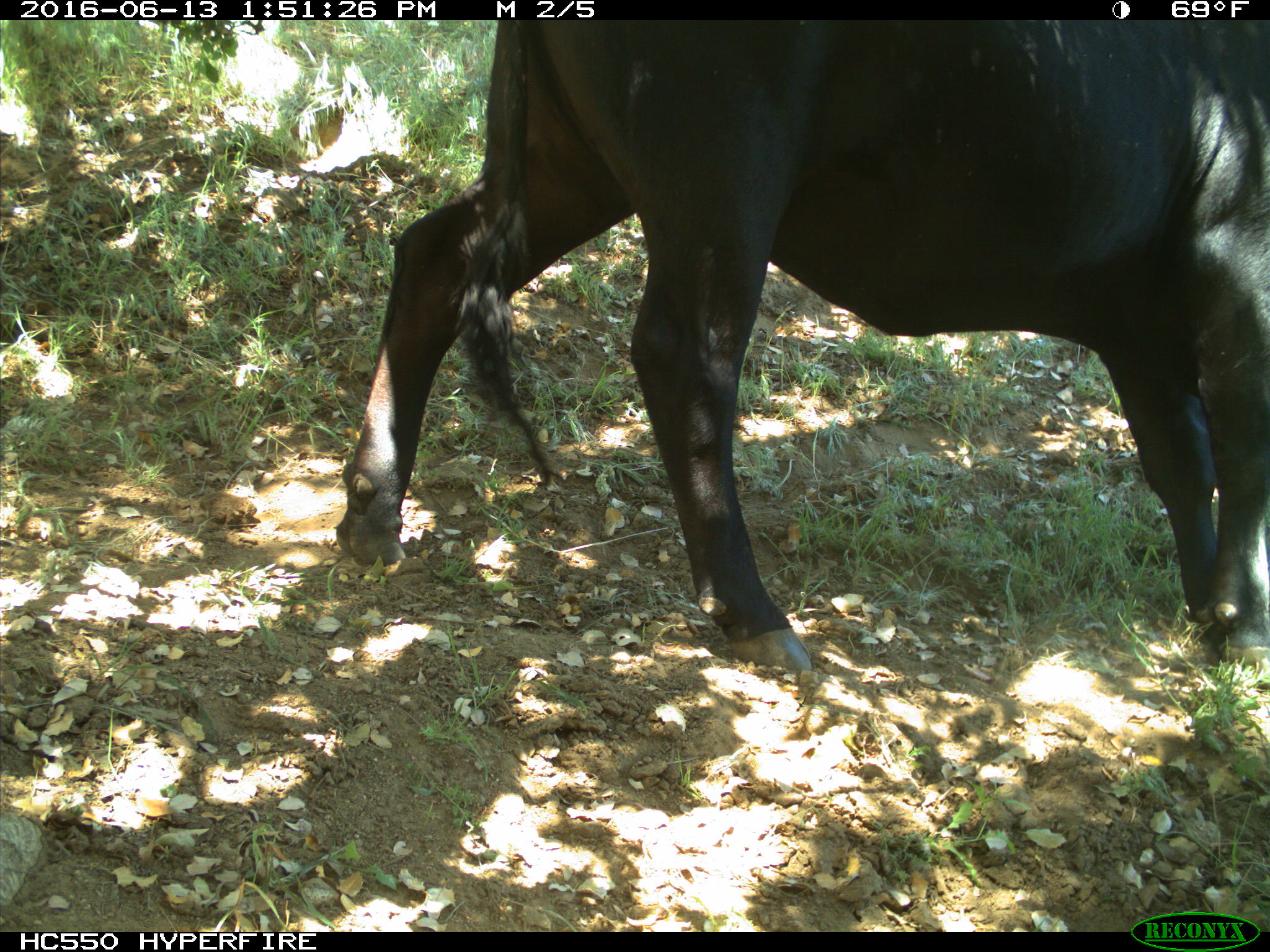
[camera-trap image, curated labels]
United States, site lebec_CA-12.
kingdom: Animalia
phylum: Chordata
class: Mammalia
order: Artiodactyla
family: Bovidae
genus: Bos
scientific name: Bos taurus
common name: domestic cow